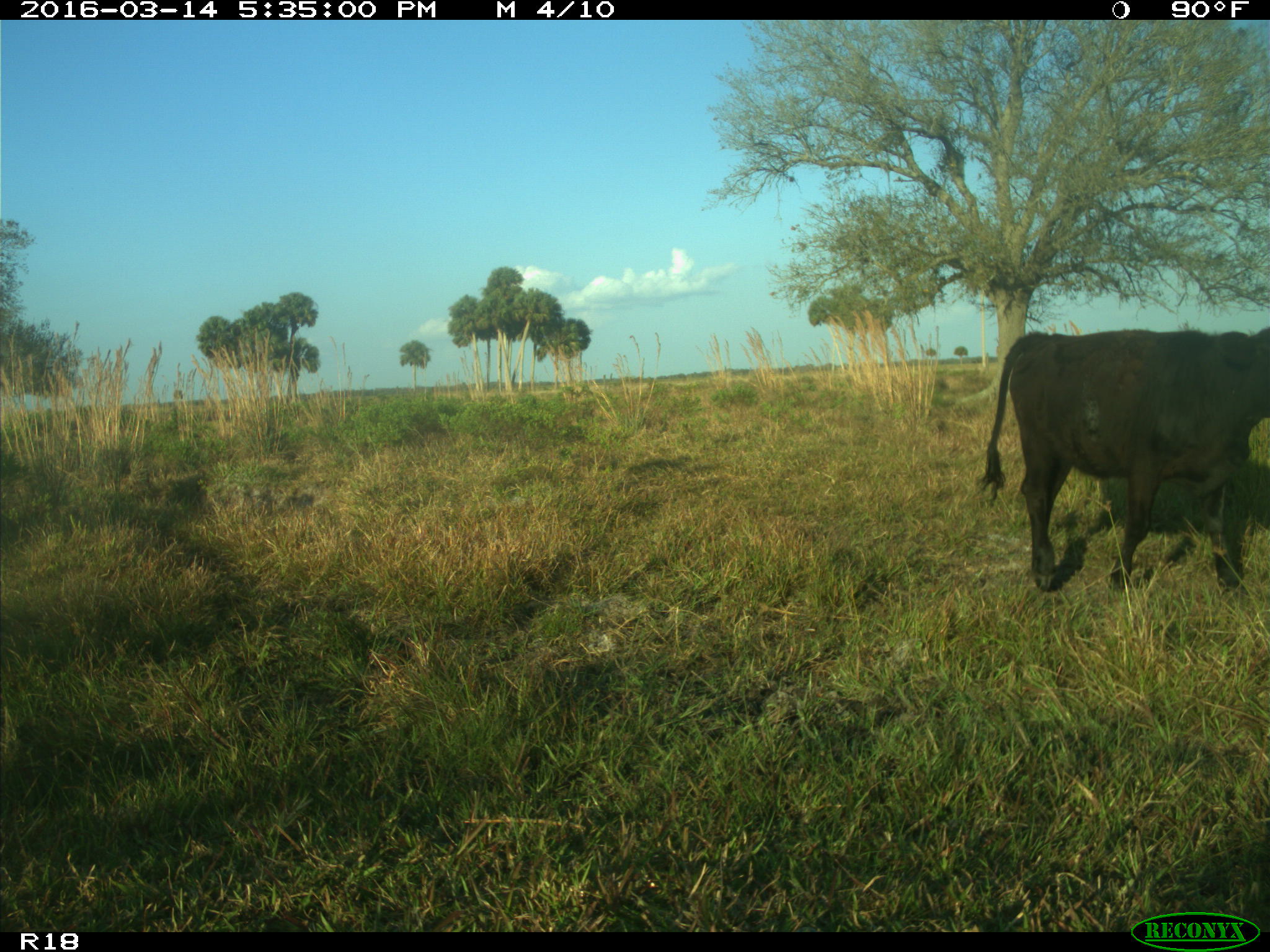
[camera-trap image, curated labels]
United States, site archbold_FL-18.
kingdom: Animalia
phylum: Chordata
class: Mammalia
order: Artiodactyla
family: Bovidae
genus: Bos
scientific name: Bos taurus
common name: domestic cow